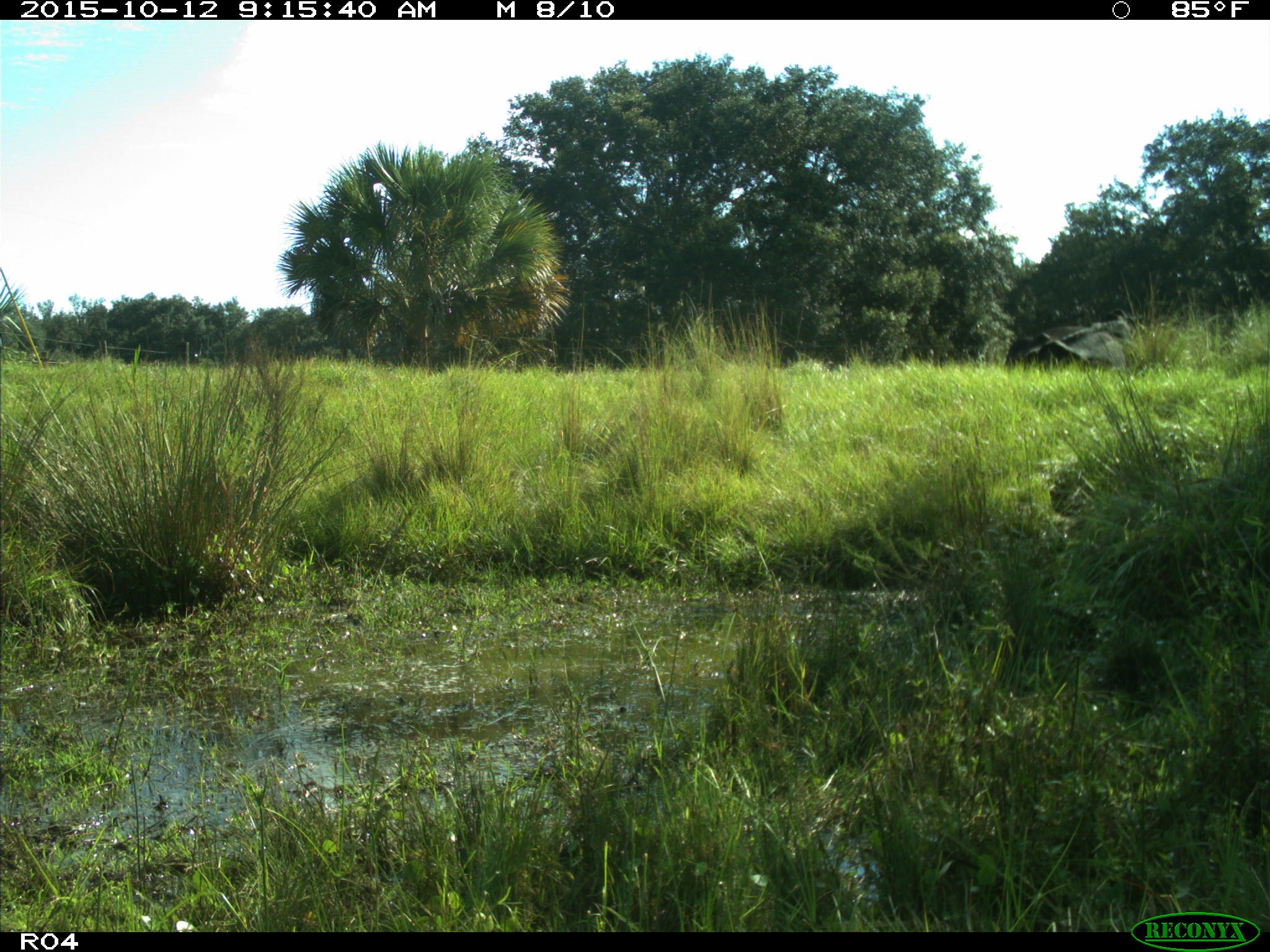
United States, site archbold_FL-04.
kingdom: Animalia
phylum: Chordata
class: Mammalia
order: Artiodactyla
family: Bovidae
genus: Bos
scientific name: Bos taurus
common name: domestic cow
Bos taurus (domestic cow).